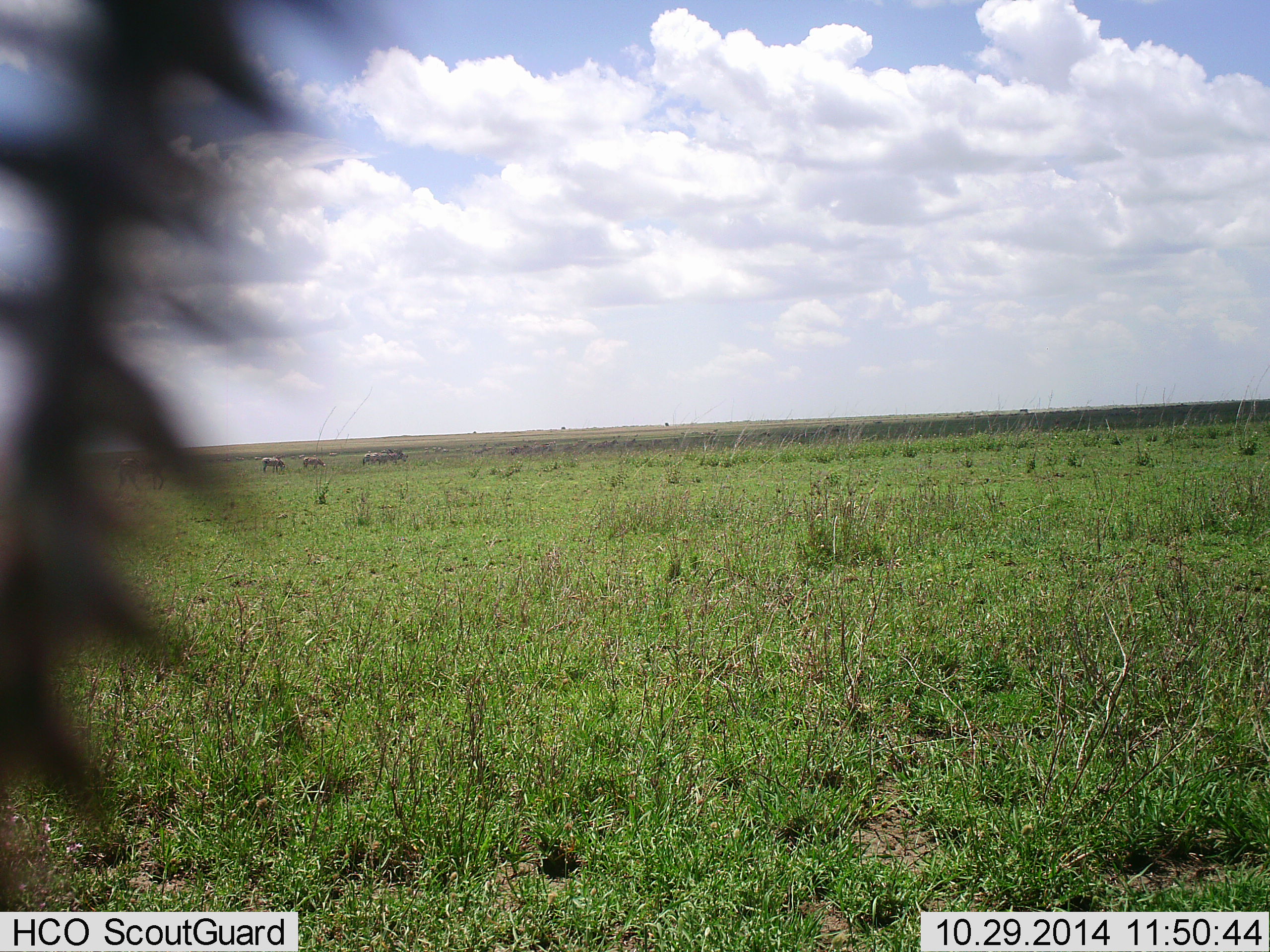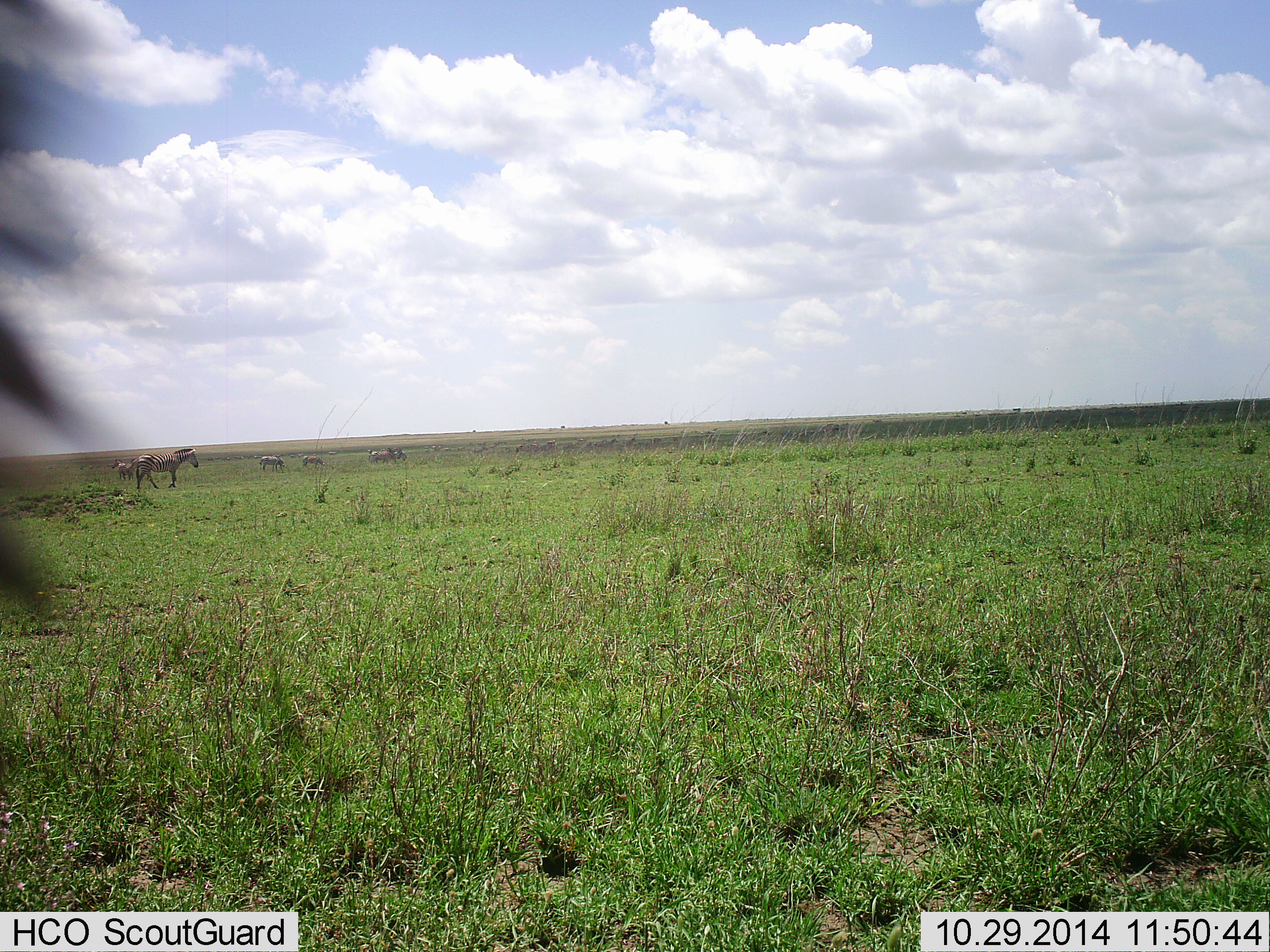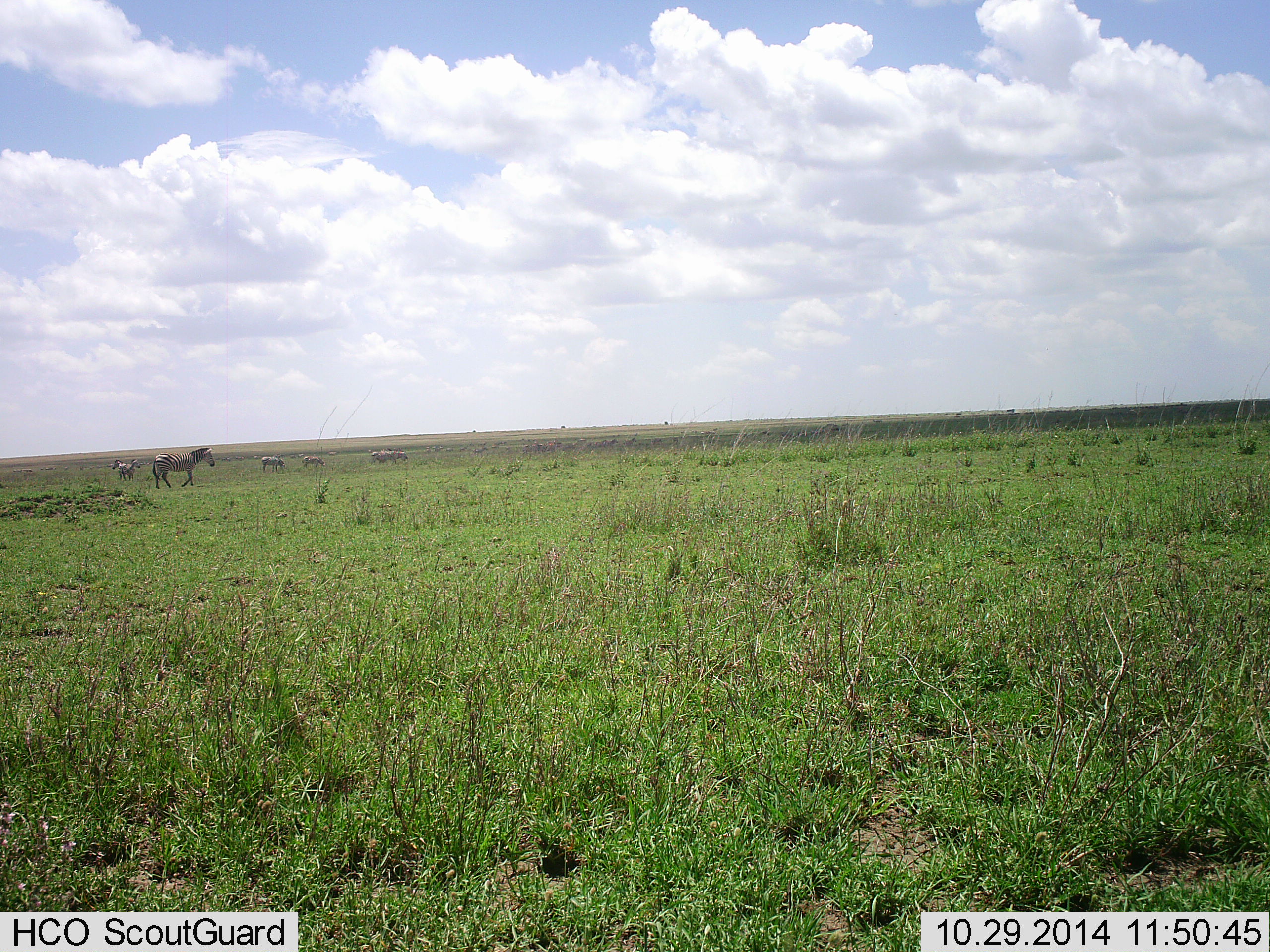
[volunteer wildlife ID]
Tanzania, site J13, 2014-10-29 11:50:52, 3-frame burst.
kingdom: Animalia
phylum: Chordata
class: Mammalia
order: Perissodactyla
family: Equidae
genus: Equus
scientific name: Equus quagga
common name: plains zebra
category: zebra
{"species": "zebra (plains zebra) (Equus quagga)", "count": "6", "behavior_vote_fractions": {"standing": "45%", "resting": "0%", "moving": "82%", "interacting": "0%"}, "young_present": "0%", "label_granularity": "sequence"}